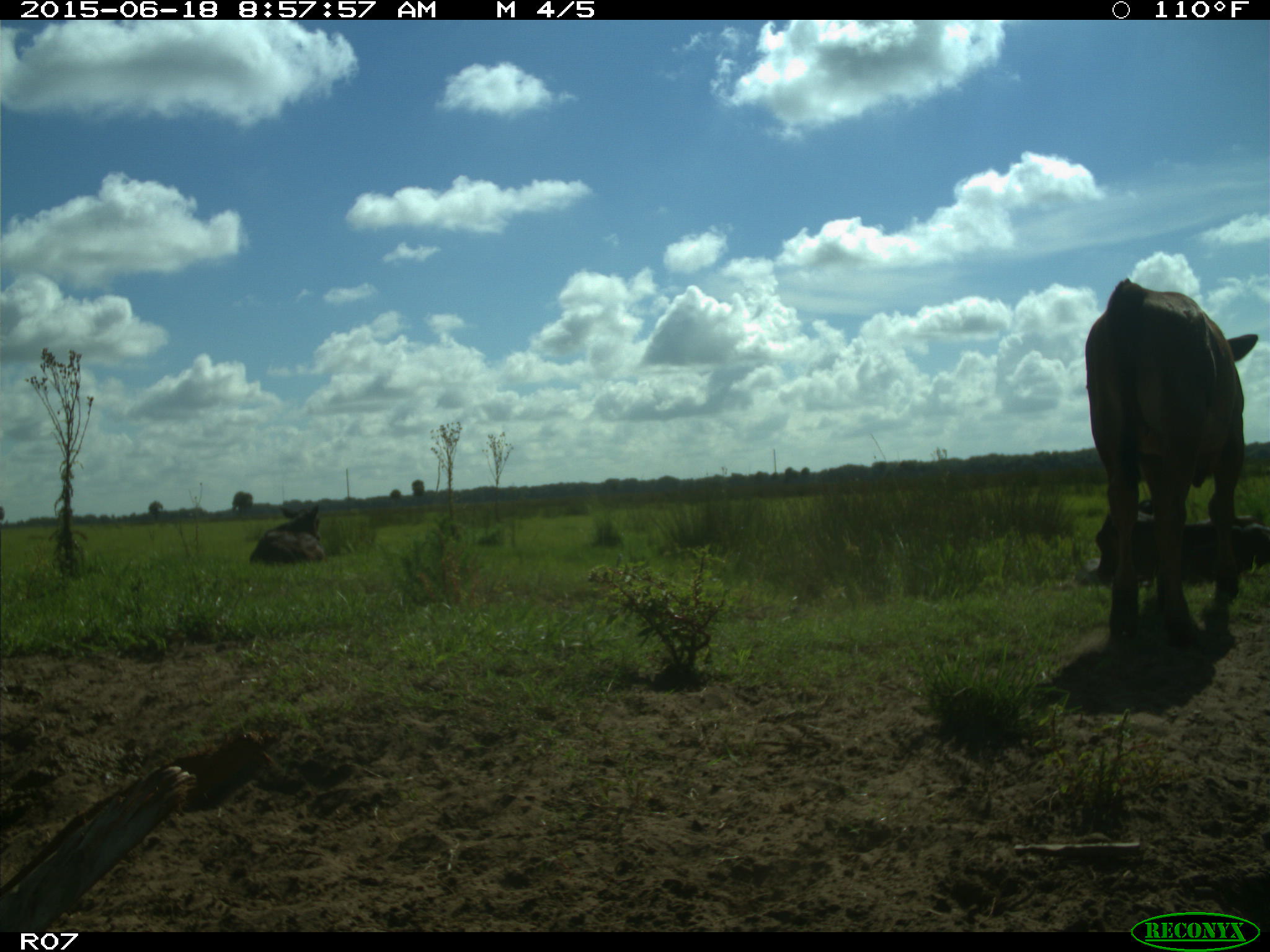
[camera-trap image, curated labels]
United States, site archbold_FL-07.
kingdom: Animalia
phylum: Chordata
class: Mammalia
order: Artiodactyla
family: Bovidae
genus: Bos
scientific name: Bos taurus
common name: domestic cow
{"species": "Bos taurus (domestic cow)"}